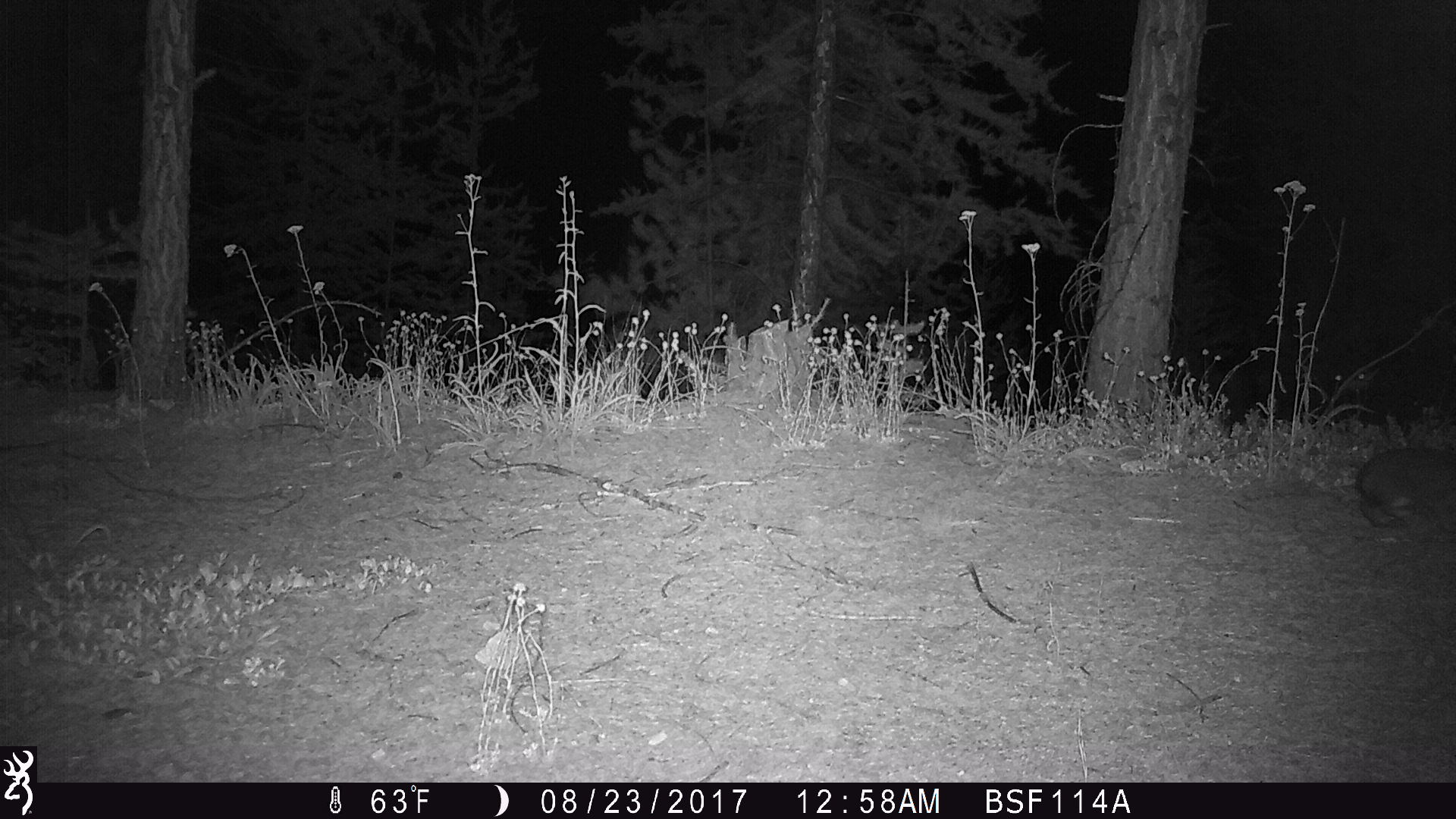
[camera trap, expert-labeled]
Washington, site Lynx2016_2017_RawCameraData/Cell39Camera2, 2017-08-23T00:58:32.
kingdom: Animalia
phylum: Chordata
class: Mammalia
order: Lagomorpha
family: Leporidae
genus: Lepus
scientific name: Lepus americanus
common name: snowshoe hare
Lepus americanus (snowshoe hare). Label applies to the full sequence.